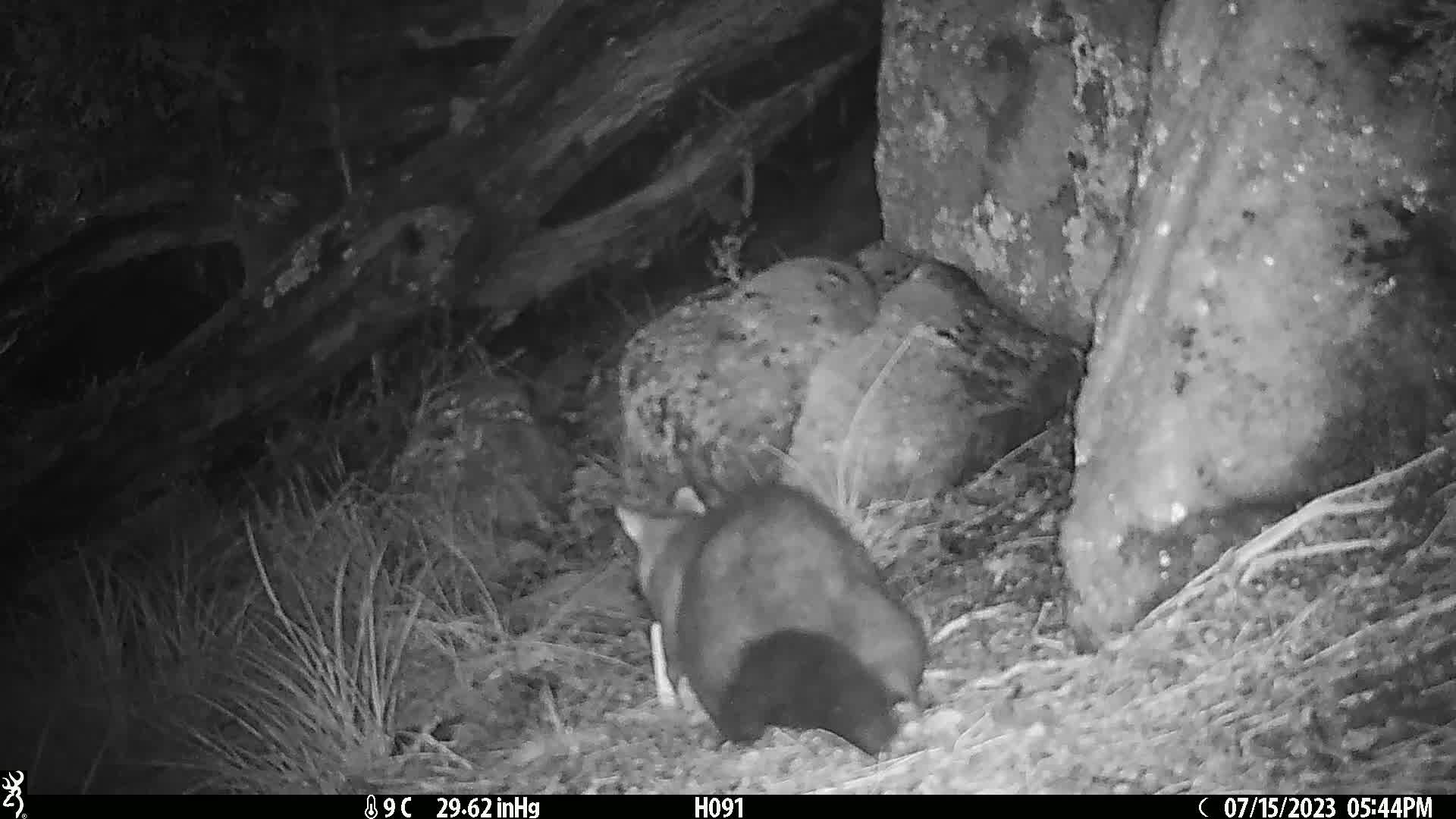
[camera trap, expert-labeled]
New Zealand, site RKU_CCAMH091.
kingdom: Animalia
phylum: Chordata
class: Mammalia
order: Diprotodontia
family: Phalangeridae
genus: Trichosurus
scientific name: Trichosurus vulpecula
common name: common brushtail possum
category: possum